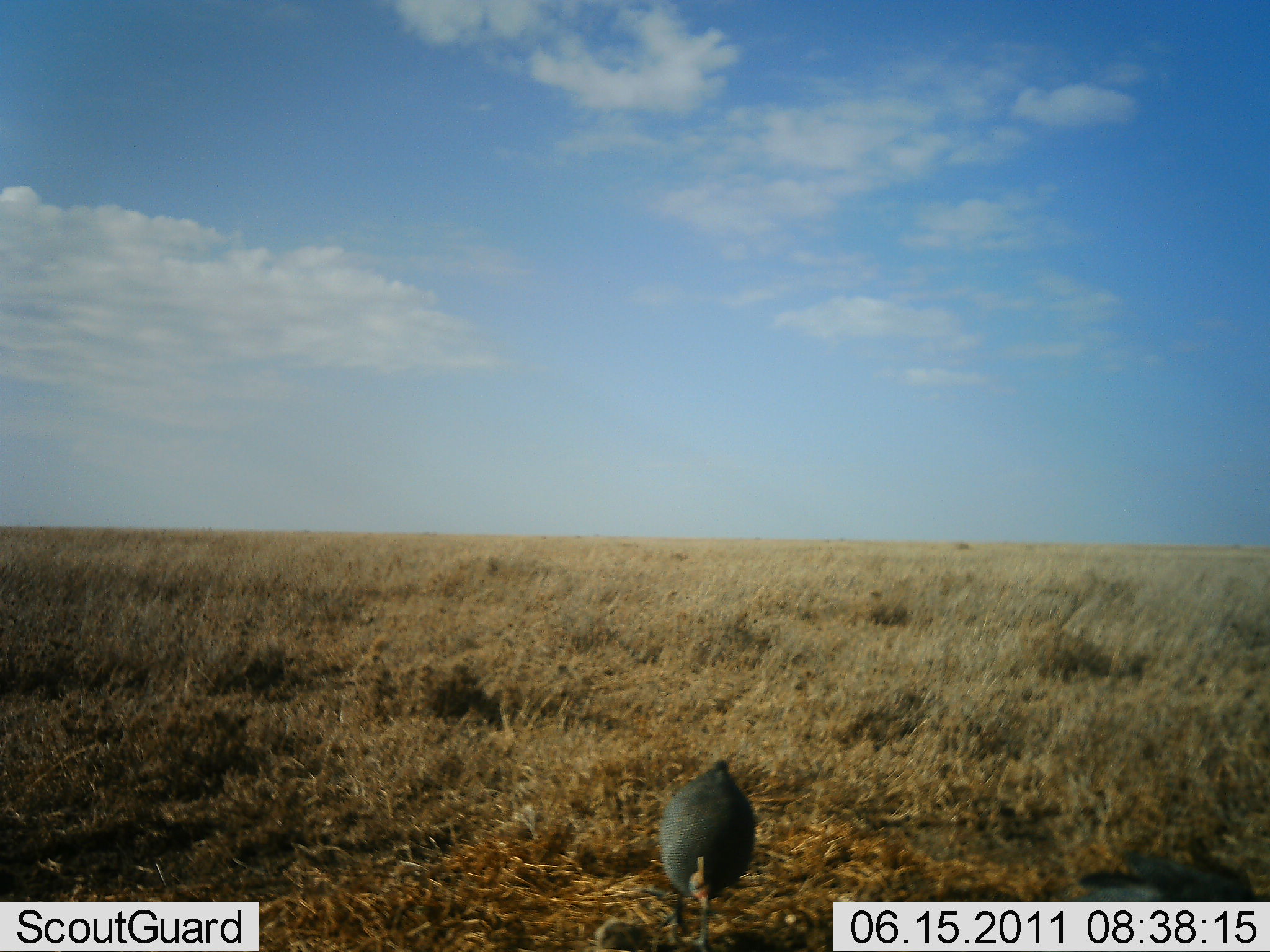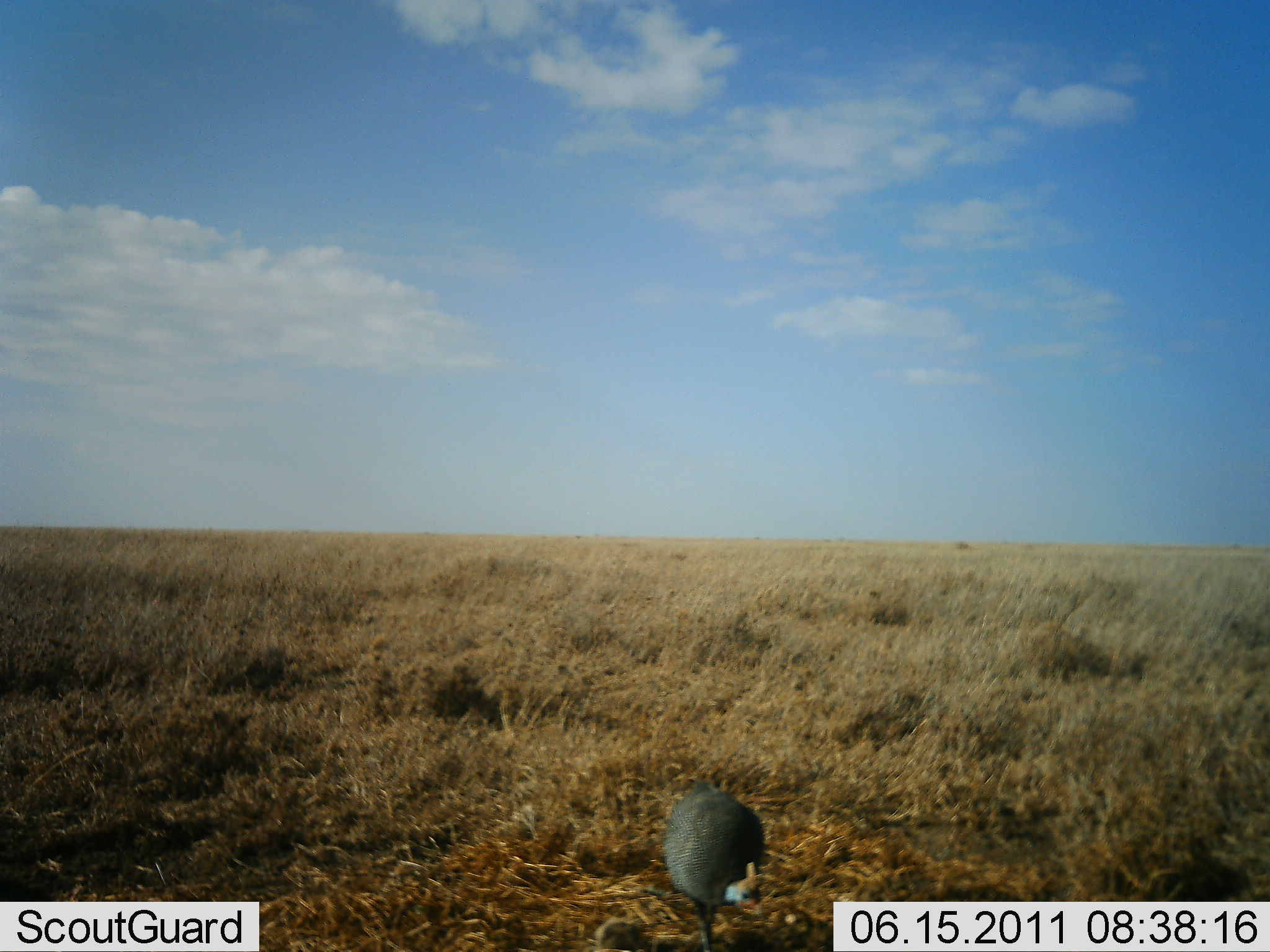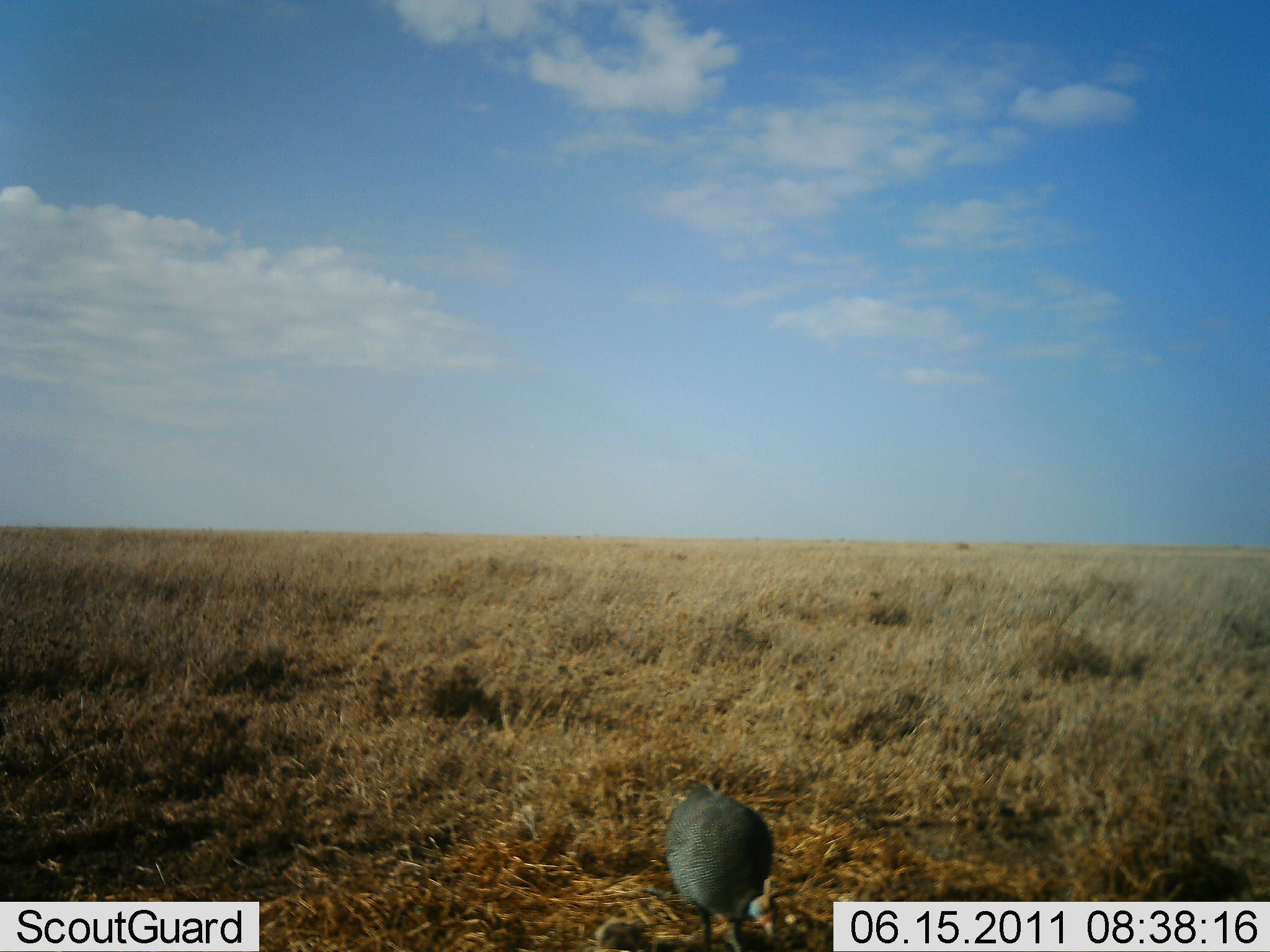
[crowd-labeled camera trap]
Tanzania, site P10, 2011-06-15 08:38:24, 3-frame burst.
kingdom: Animalia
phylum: Chordata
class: Aves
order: Galliformes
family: Numididae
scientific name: Numididae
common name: guinea fowl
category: guineafowl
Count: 2.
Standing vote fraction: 8%.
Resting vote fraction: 0%.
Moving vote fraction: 50%.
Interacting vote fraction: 0%.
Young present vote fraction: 0%.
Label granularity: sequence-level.